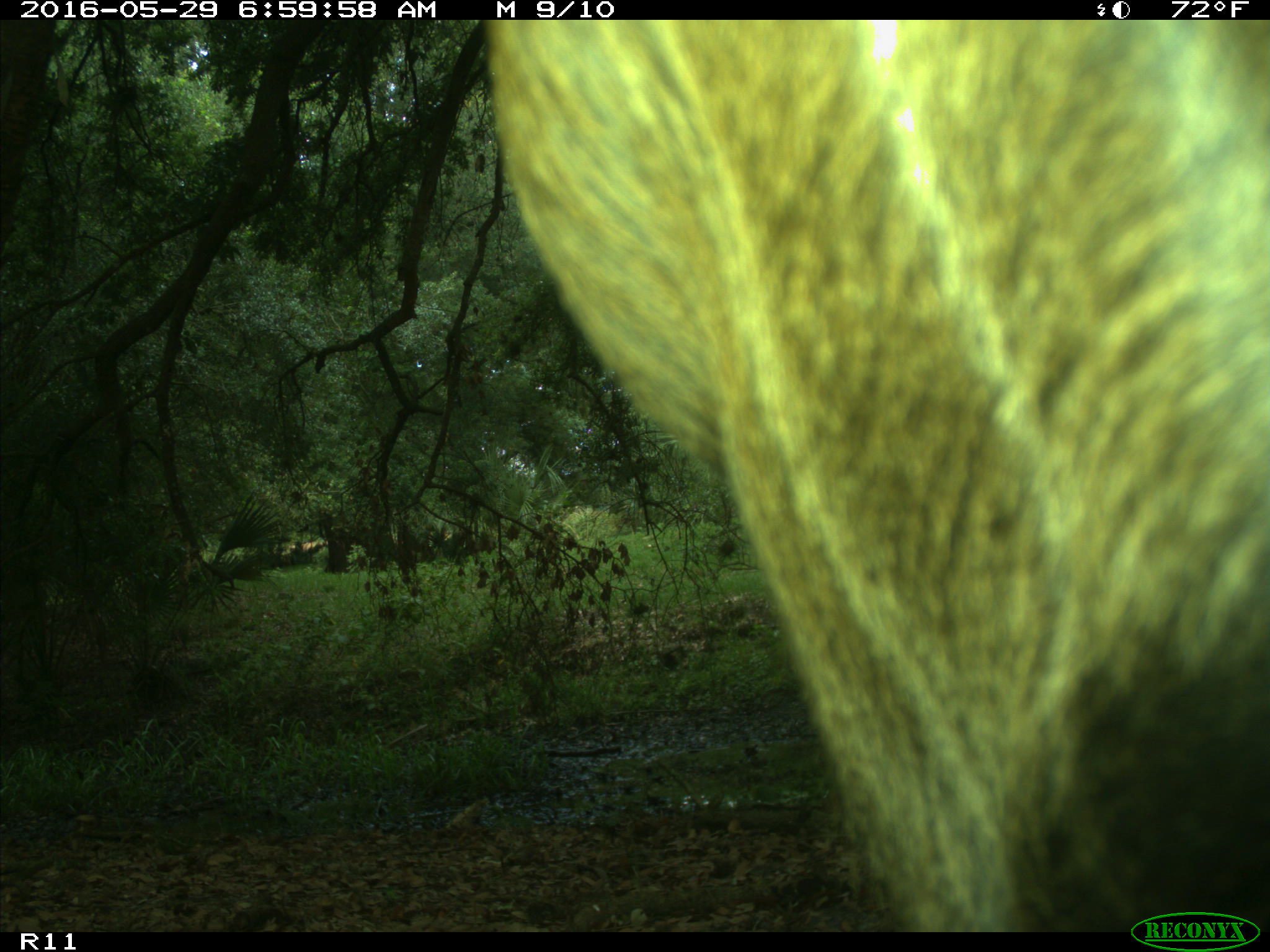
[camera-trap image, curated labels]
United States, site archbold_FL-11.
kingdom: Animalia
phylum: Chordata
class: Mammalia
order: Artiodactyla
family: Bovidae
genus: Bos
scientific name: Bos taurus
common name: domestic cow